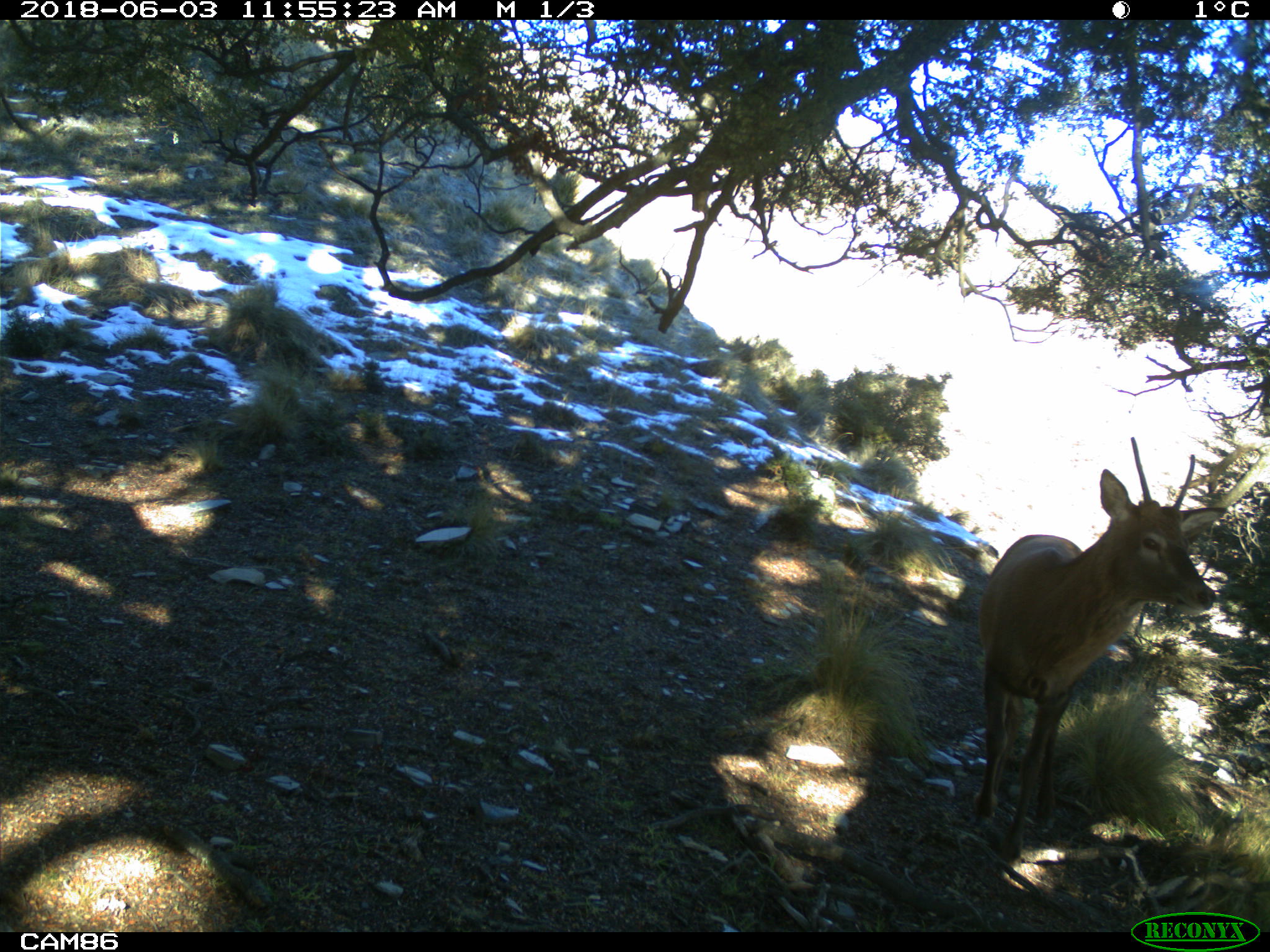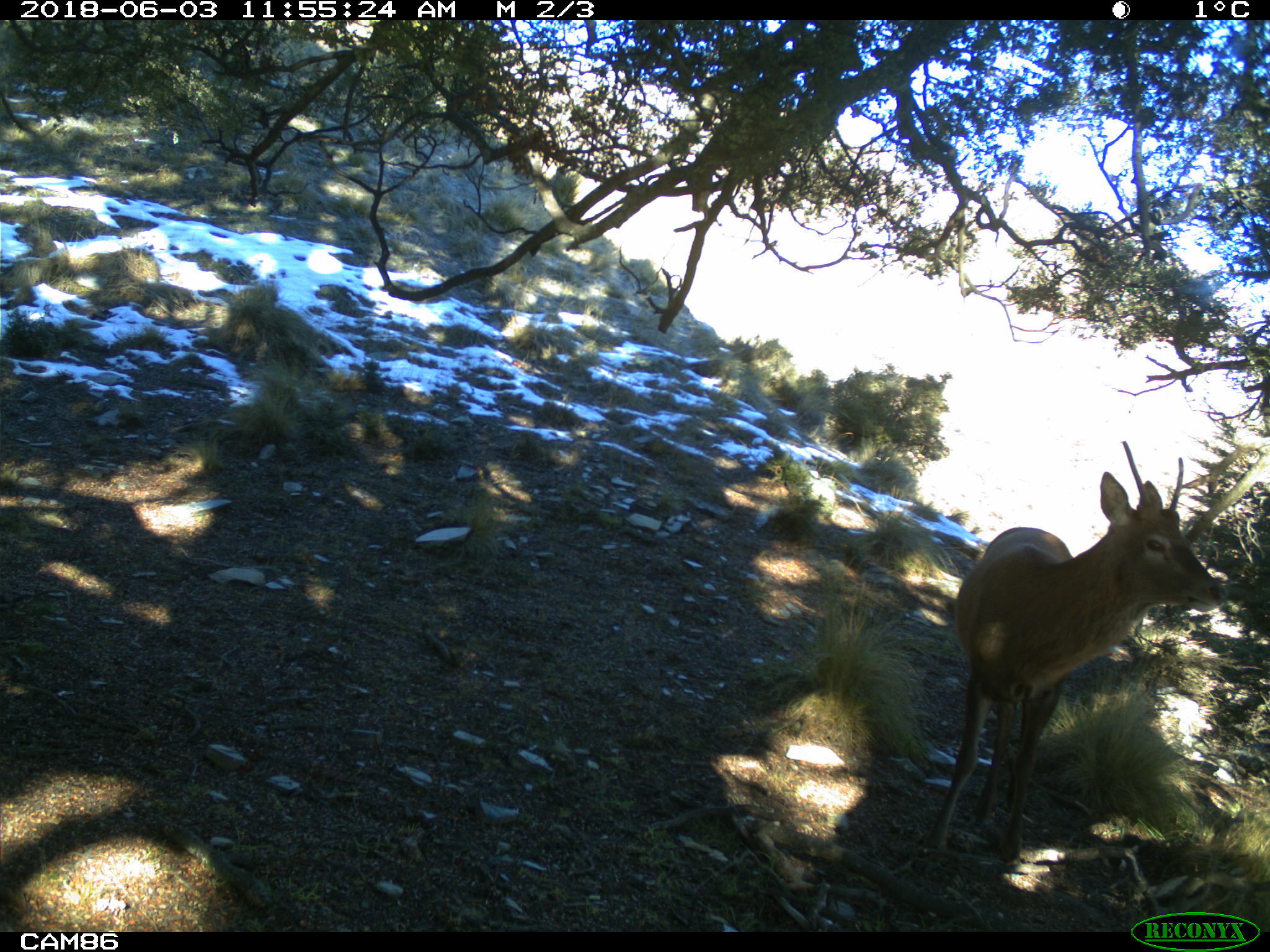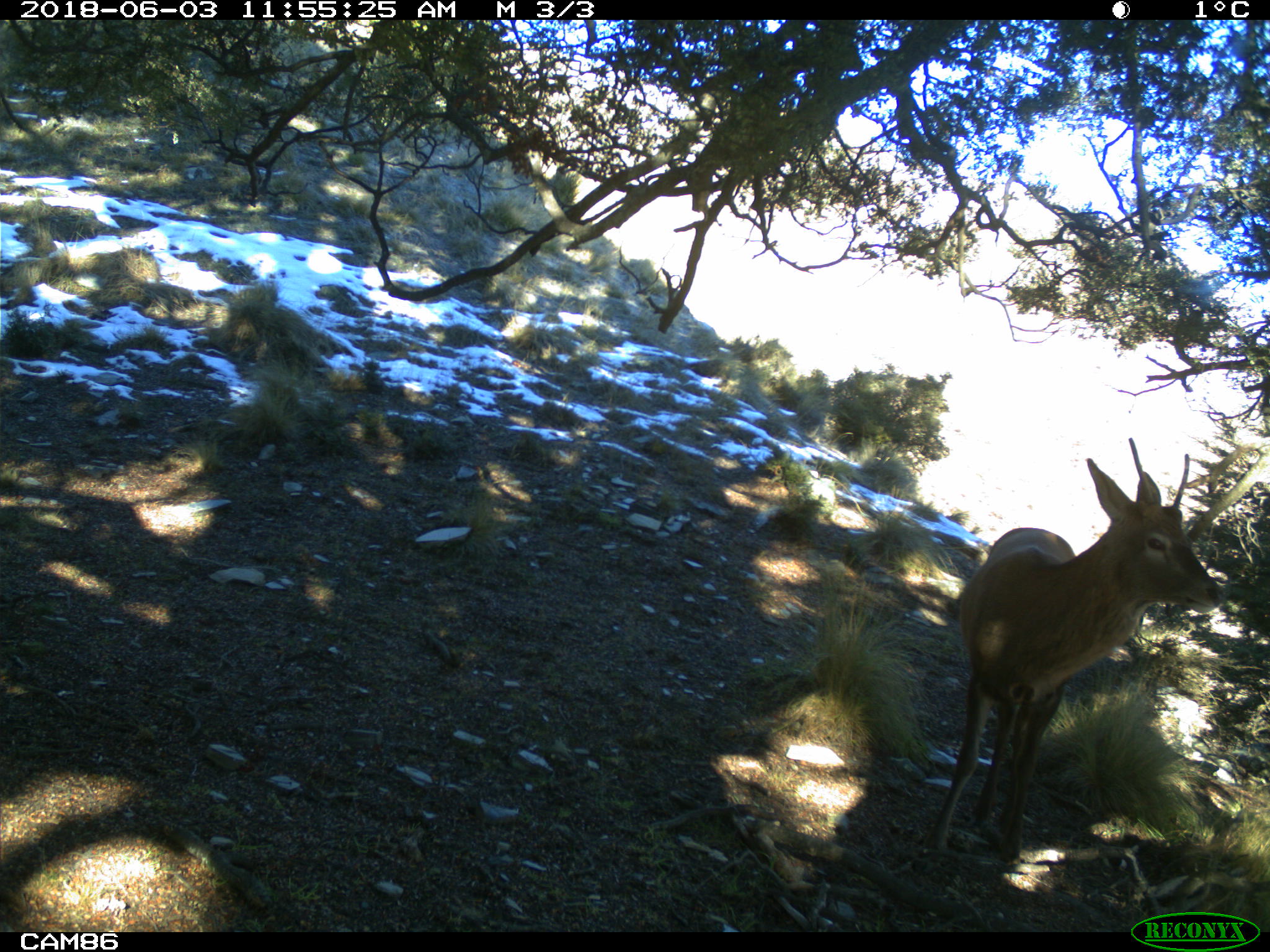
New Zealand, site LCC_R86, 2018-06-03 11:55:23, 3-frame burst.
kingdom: Animalia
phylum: Chordata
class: Mammalia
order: Artiodactyla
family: Cervidae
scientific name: Cervidae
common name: deer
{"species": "deer (Cervidae)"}